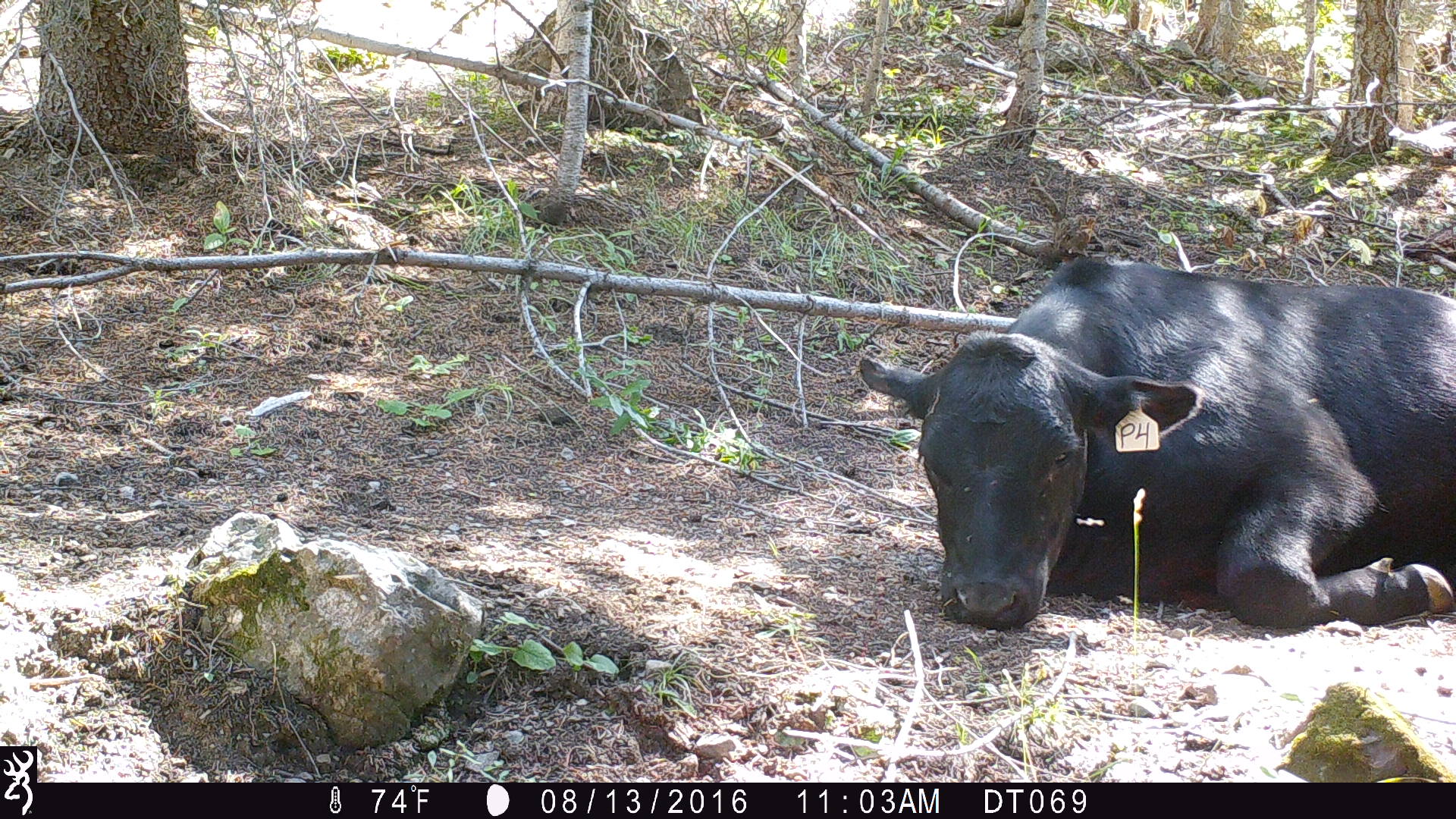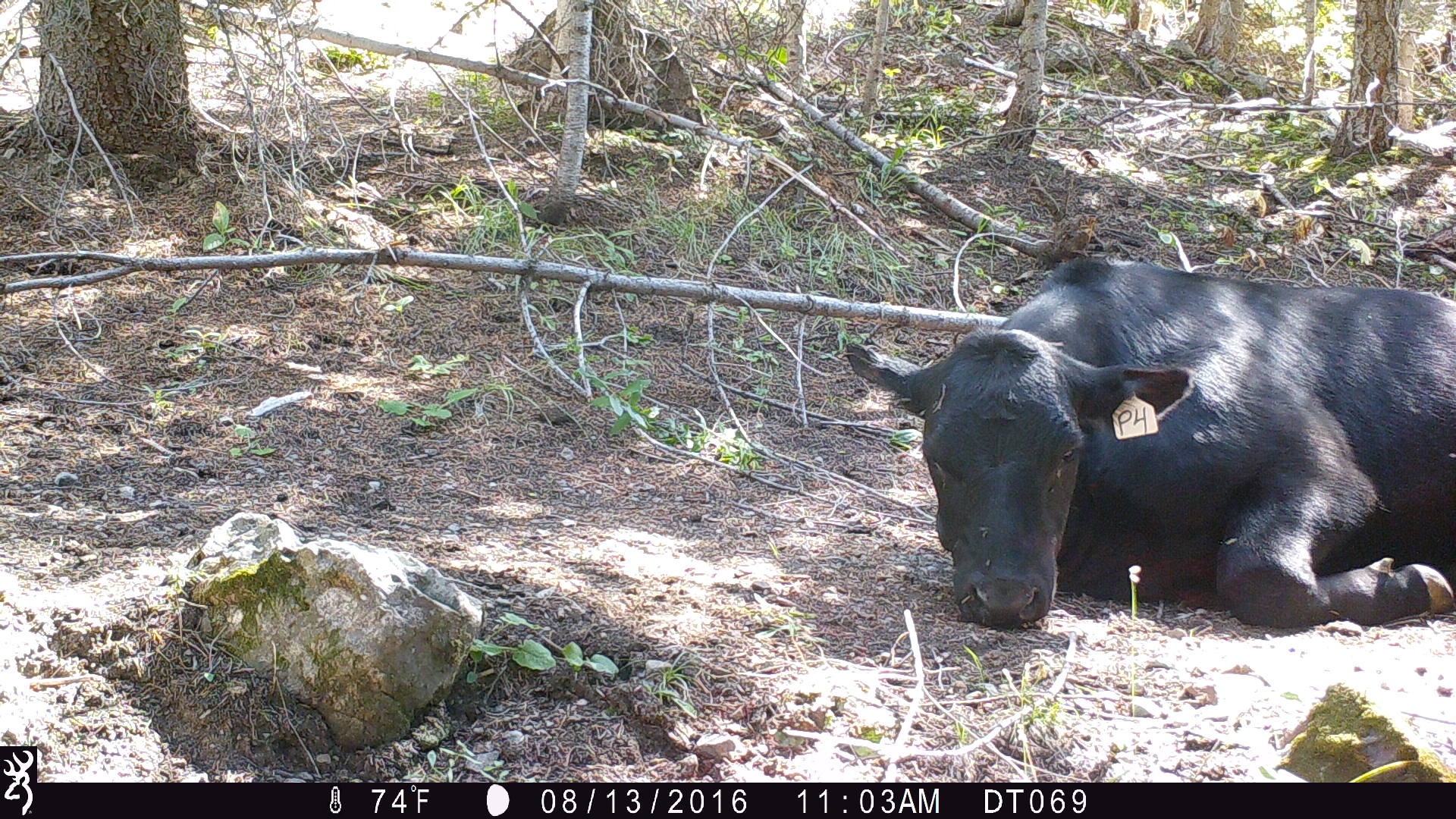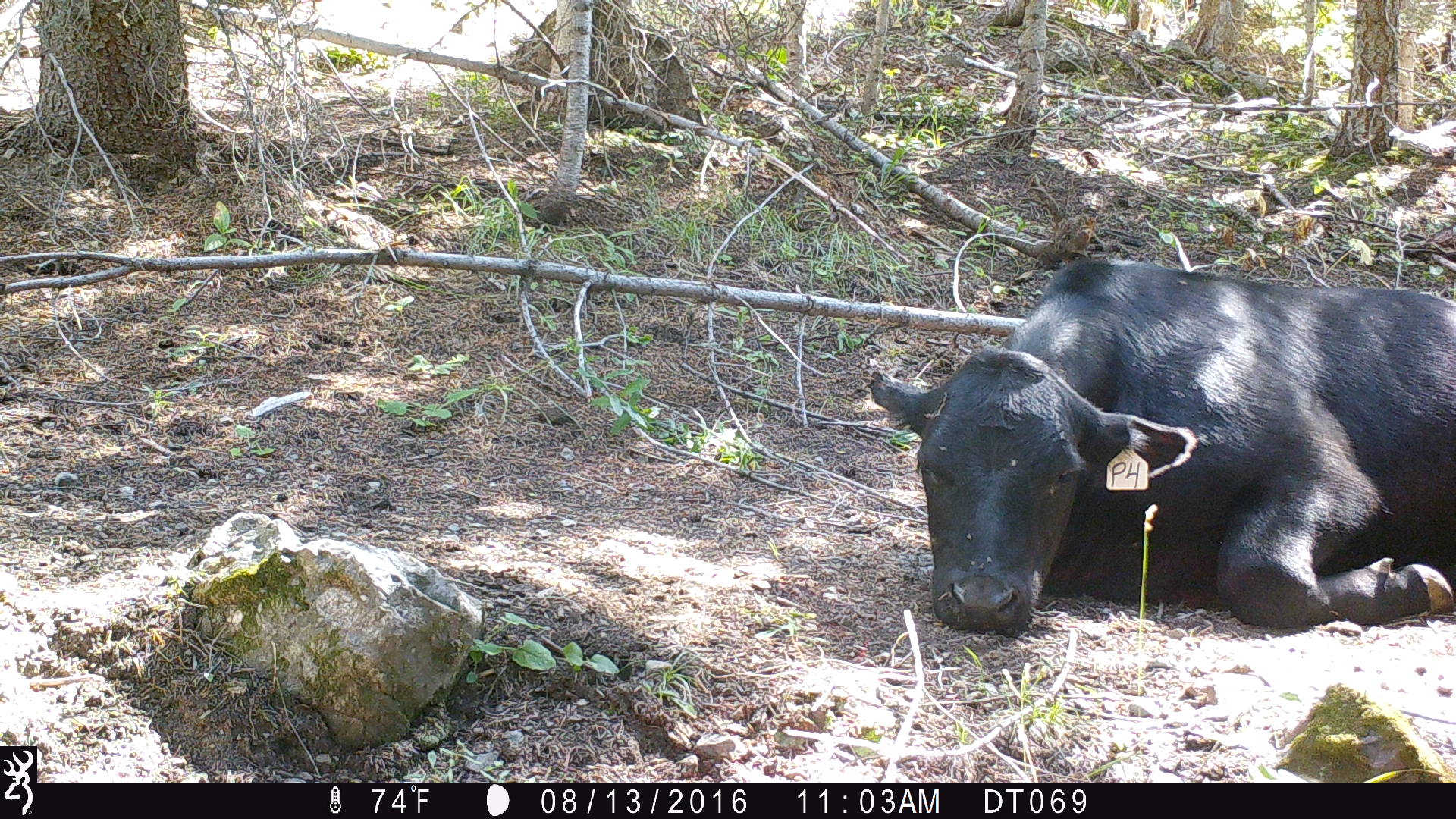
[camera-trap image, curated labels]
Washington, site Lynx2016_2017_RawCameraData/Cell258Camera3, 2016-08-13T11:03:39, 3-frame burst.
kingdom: Animalia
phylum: Chordata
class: Mammalia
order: Artiodactyla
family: Bovidae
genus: Bos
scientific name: Bos taurus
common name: domestic cattle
Domestic cattle (Bos taurus). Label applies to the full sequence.